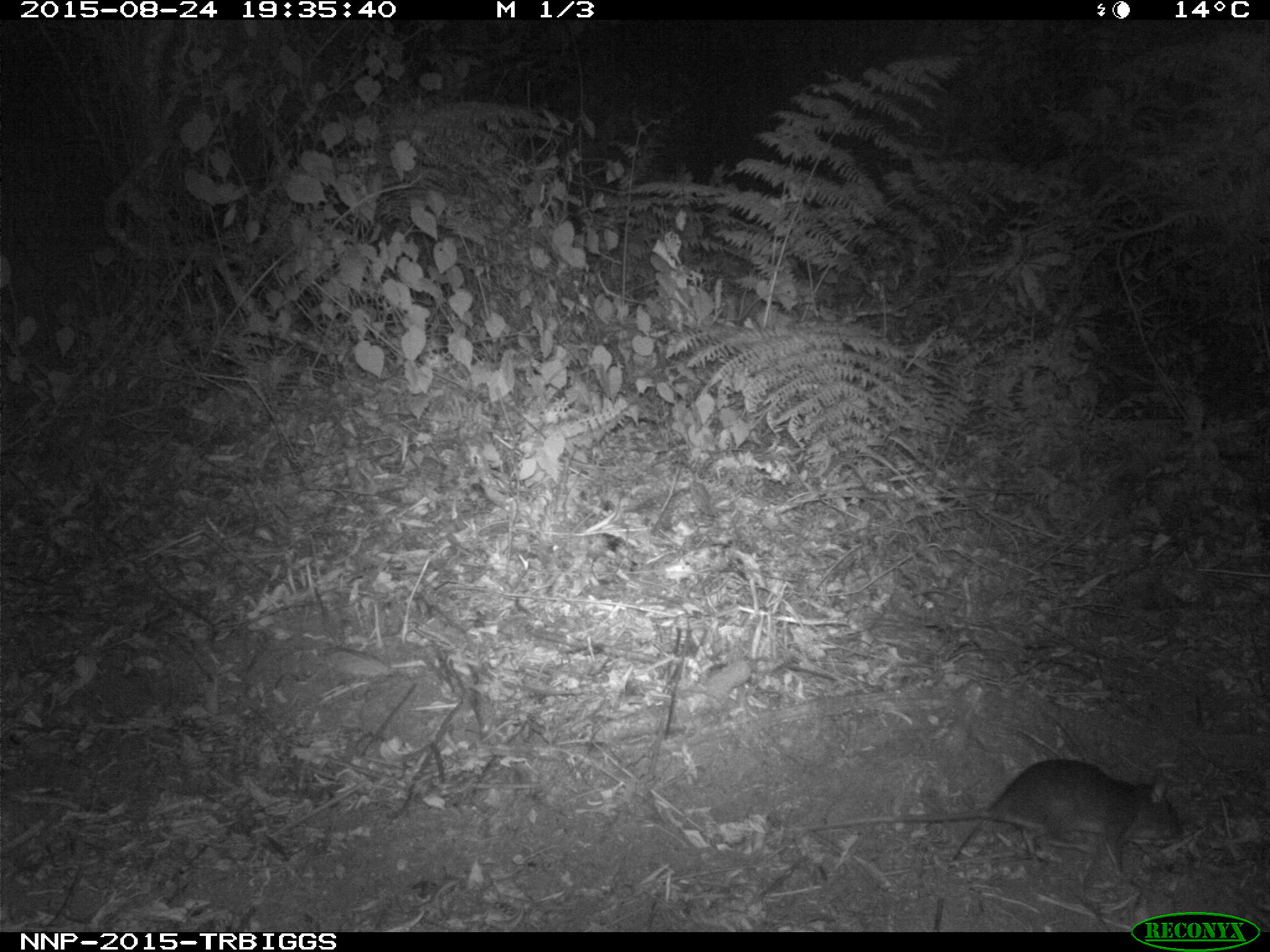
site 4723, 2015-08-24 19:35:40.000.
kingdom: Animalia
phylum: Chordata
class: Mammalia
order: Rodentia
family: Nesomyidae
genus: Cricetomys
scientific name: Cricetomys gambianus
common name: african giant pouched rat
Cricetomys gambianus (african giant pouched rat), count 1.